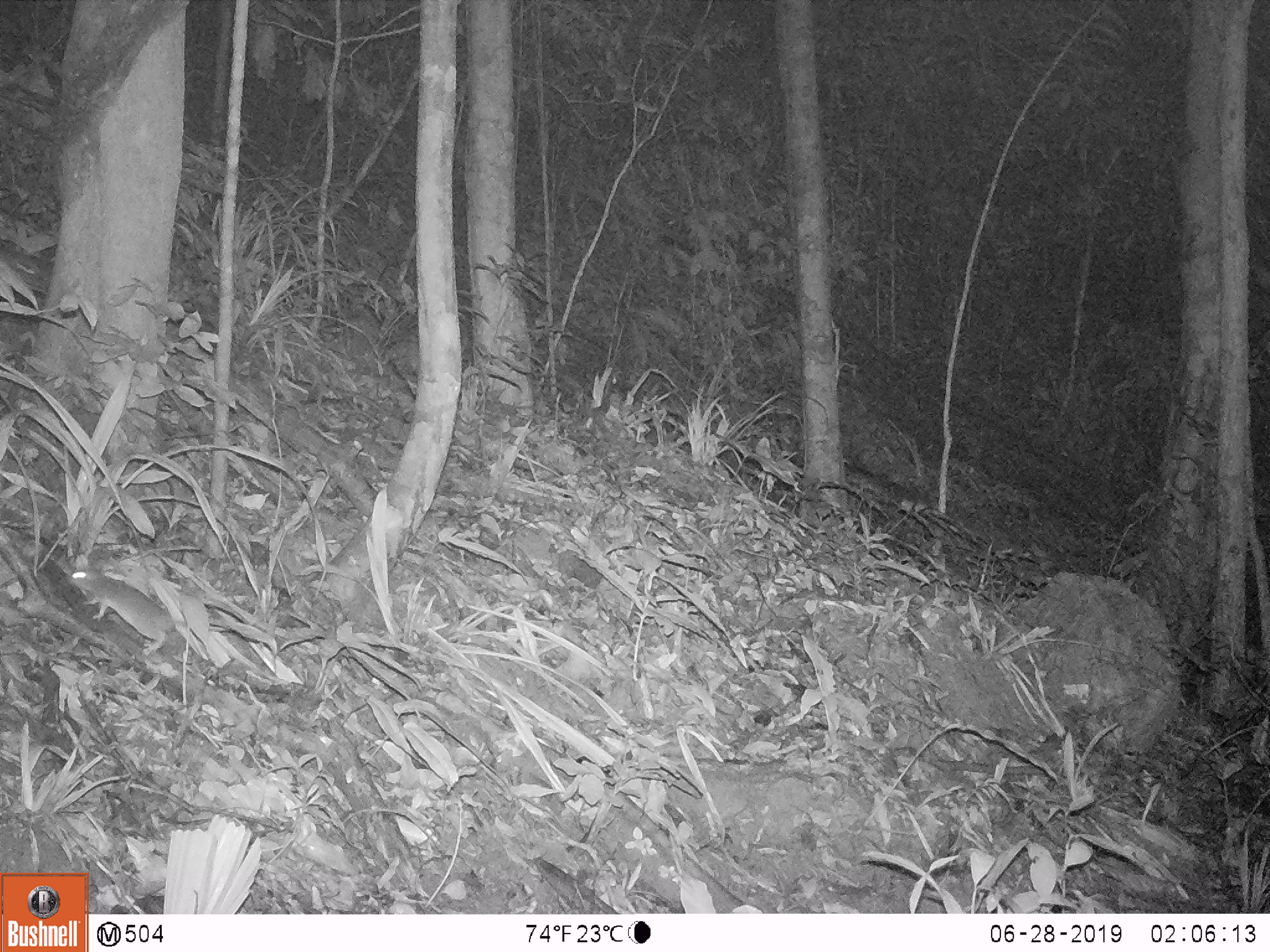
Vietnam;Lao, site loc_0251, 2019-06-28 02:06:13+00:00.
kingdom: Animalia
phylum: Chordata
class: Mammalia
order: Rodentia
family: Muridae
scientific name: Muridae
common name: old-world mice and rats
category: unidentified murid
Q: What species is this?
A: Unidentified murid (old-world mice and rats) (Muridae).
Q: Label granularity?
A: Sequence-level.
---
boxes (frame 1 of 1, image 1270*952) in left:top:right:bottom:
unidentified murid: 64:562:177:658